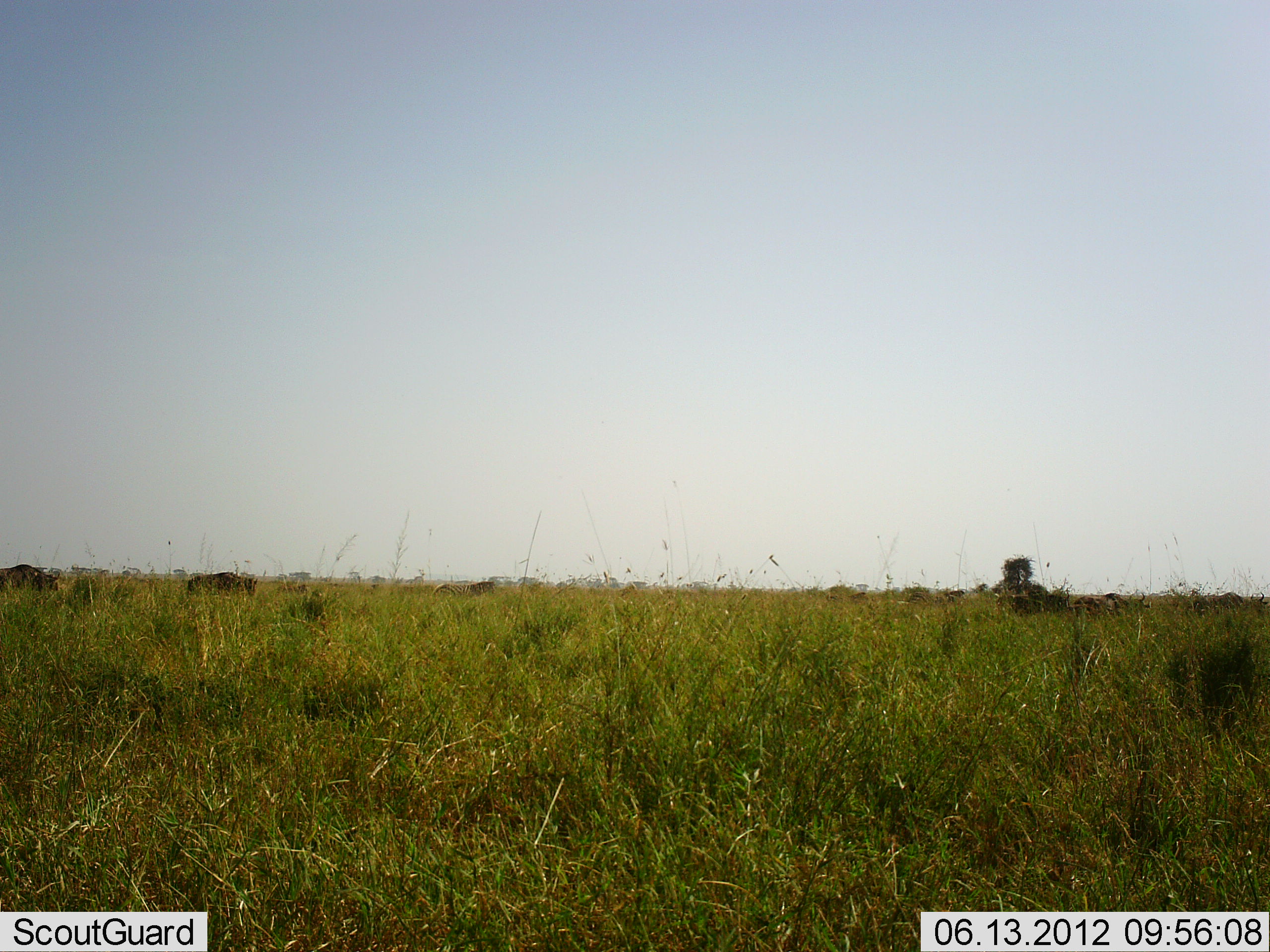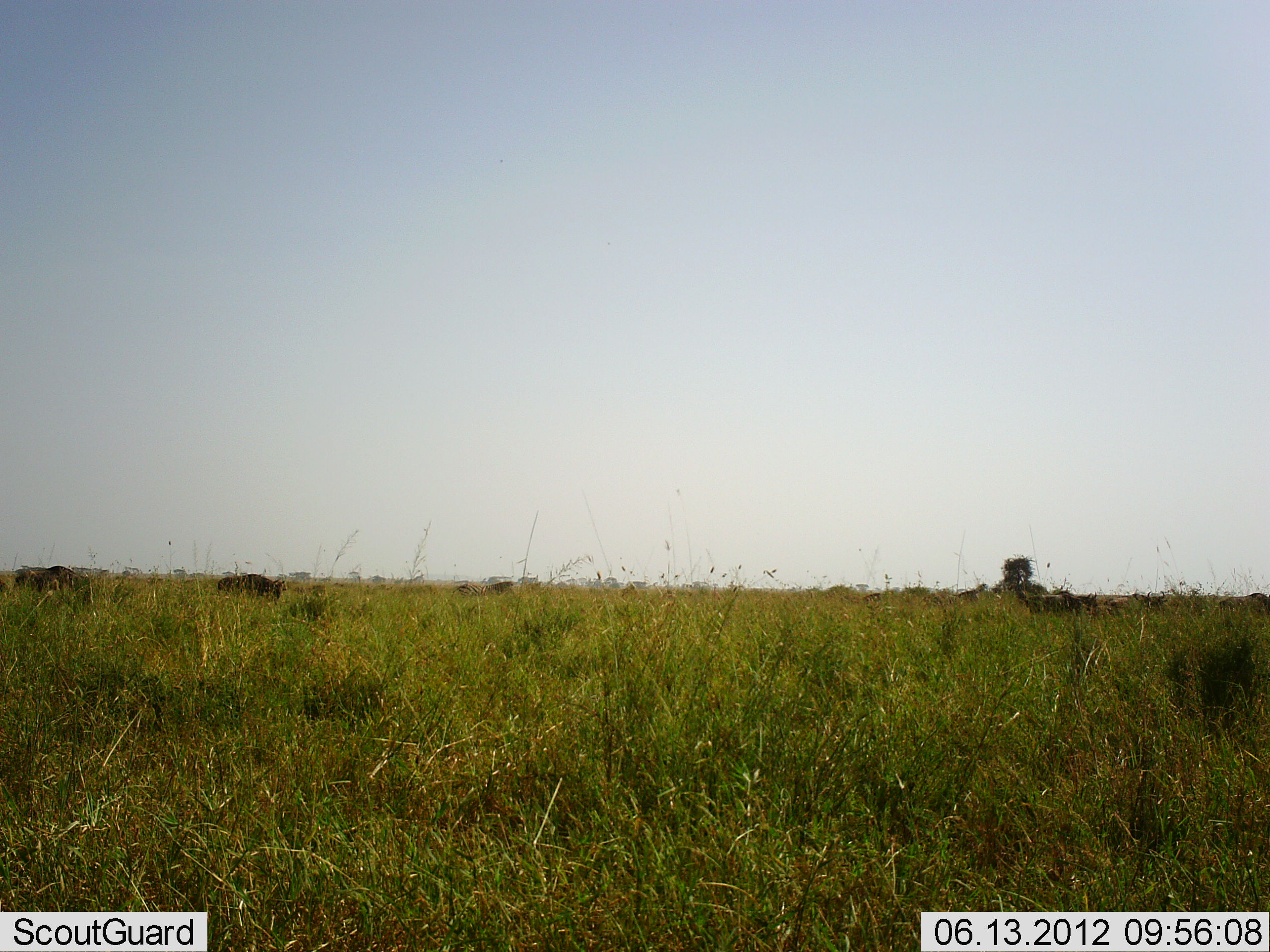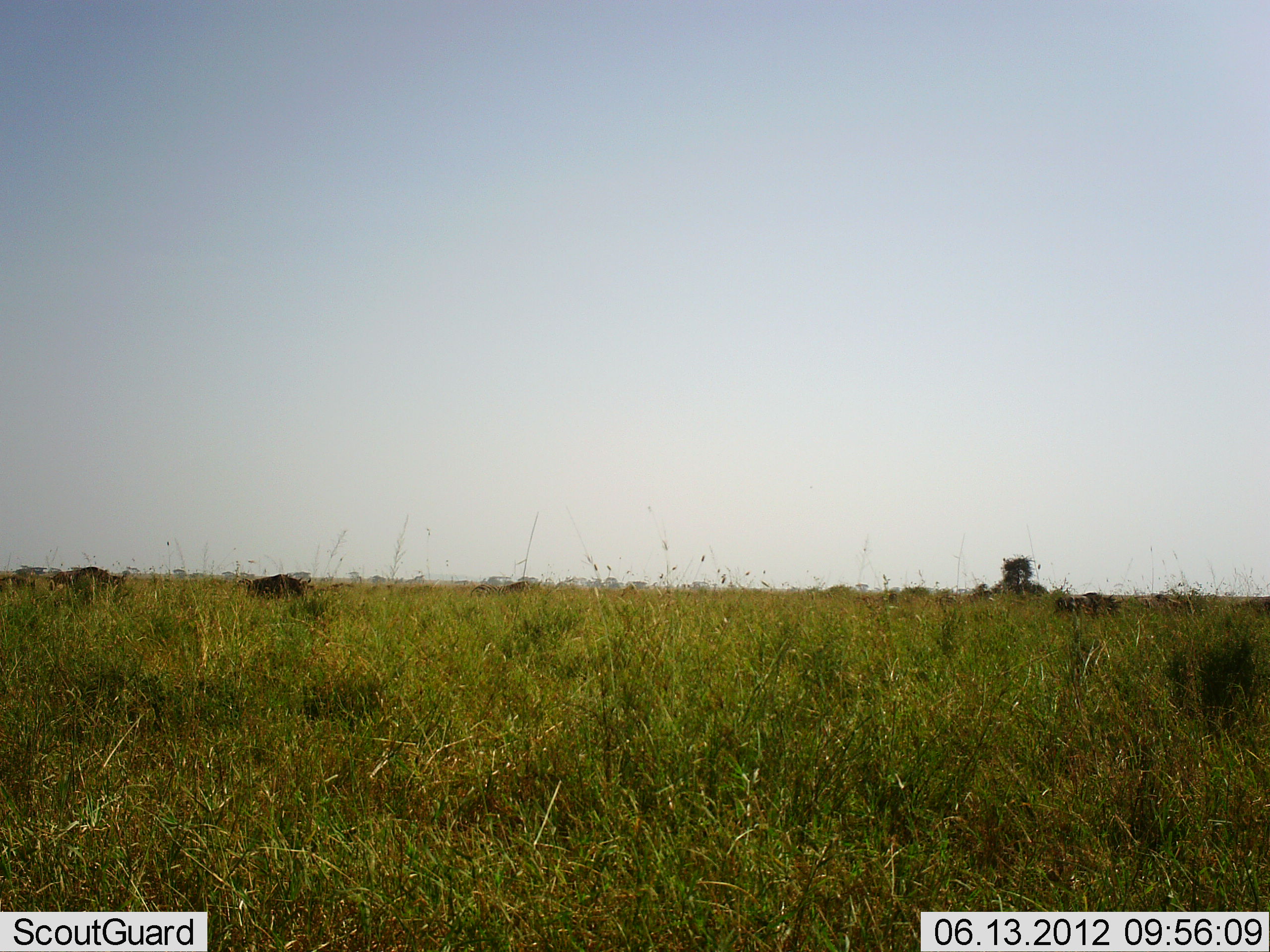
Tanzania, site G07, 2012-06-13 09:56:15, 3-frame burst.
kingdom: Animalia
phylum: Chordata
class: Mammalia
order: Artiodactyla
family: Bovidae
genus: Connochaetes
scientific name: Connochaetes taurinus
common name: blue wildebeest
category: wildebeest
Wildebeest (blue wildebeest) (Connochaetes taurinus), count 11-50. Behavior (volunteer vote fractions): standing 0%, resting 0%, moving 100%, interacting 0%. Young present (vote fraction): 0%. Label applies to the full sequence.